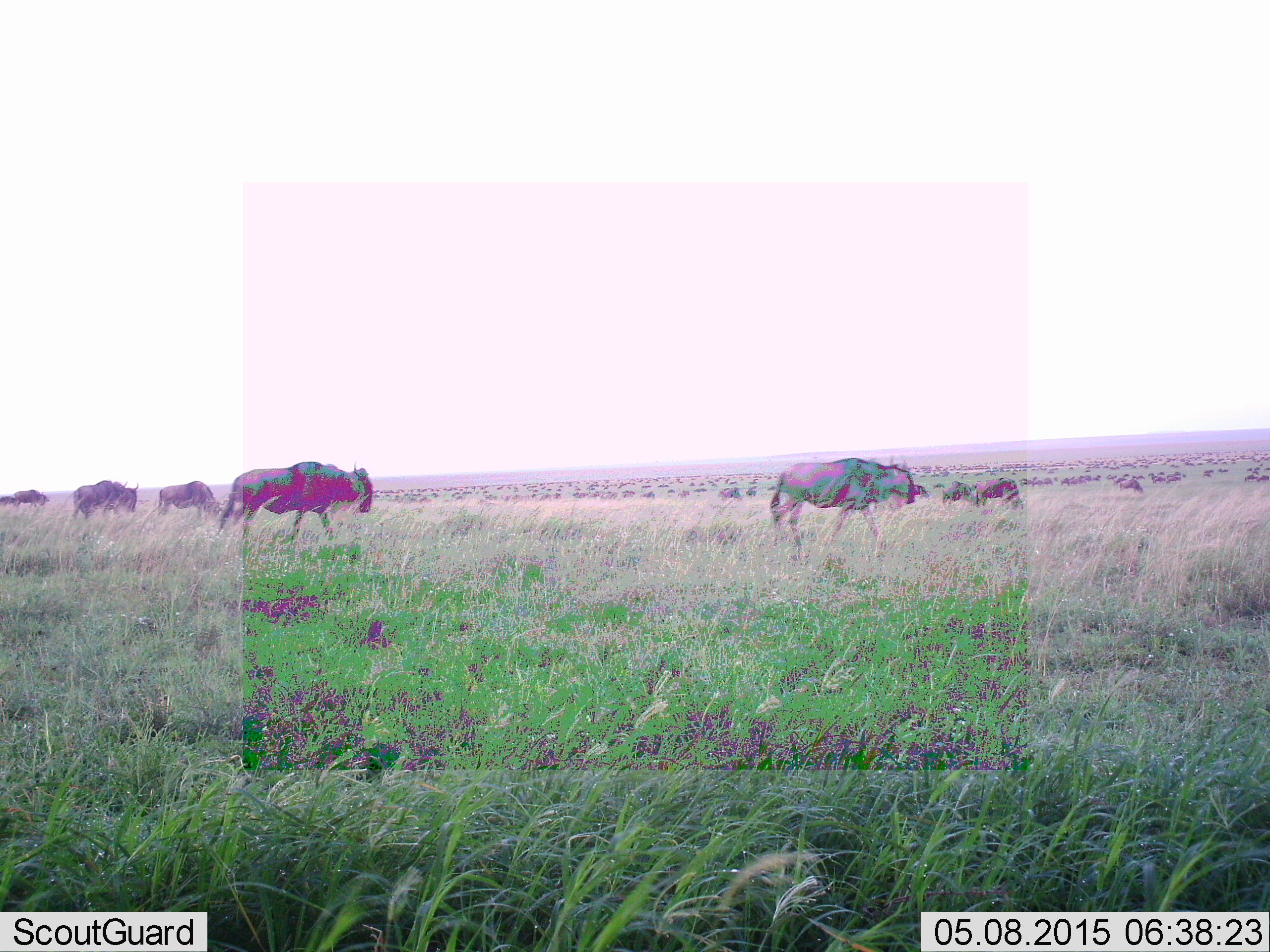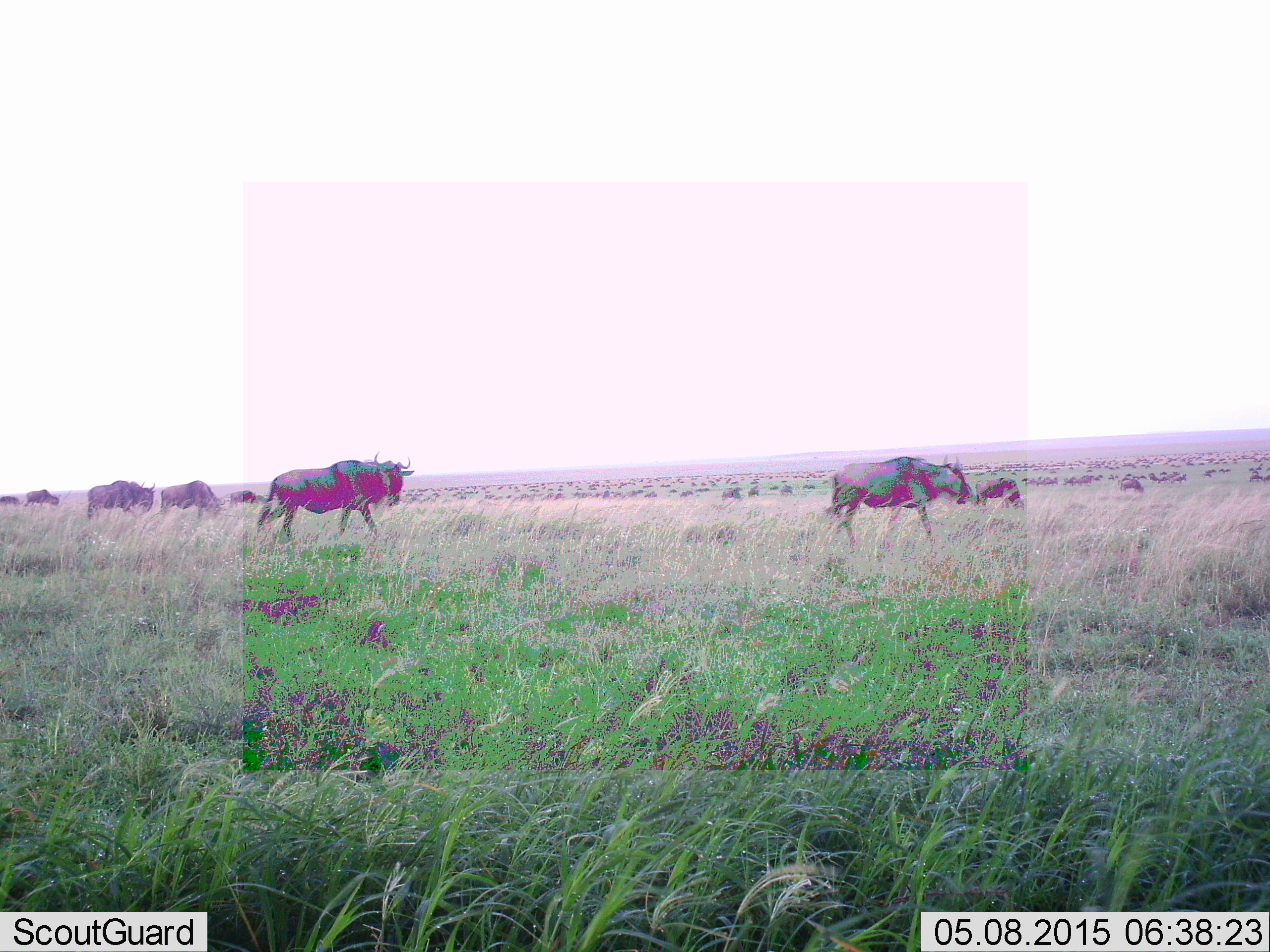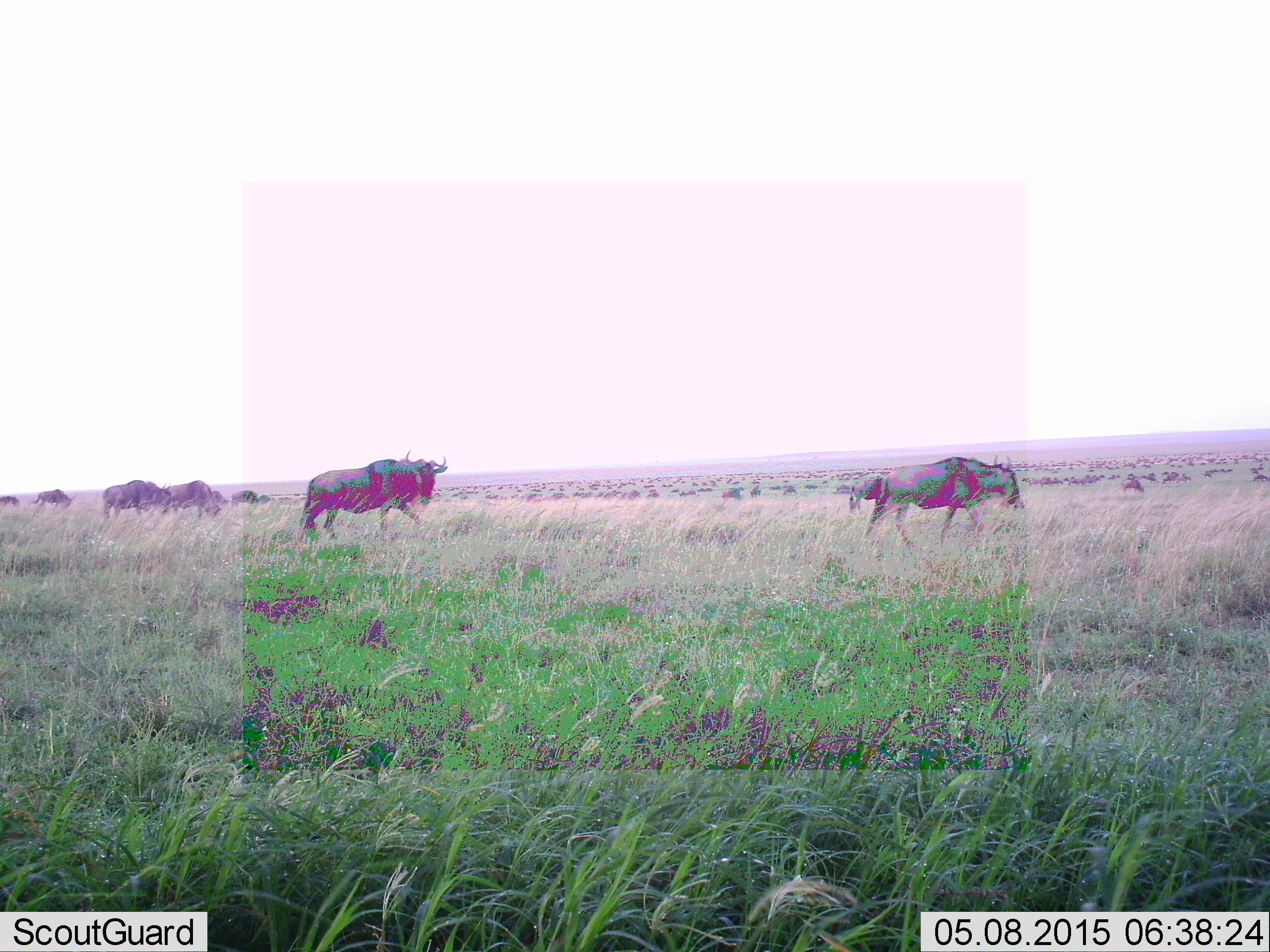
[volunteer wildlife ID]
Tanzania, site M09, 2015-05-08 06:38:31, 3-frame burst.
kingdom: Animalia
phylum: Chordata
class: Mammalia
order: Artiodactyla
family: Bovidae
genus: Connochaetes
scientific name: Connochaetes taurinus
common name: blue wildebeest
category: wildebeest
Wildebeest (blue wildebeest) (Connochaetes taurinus), count 11-50. Behavior (volunteer vote fractions): standing 10%, resting 10%, moving 90%, interacting 10%. Young present (vote fraction): 0%. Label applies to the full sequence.